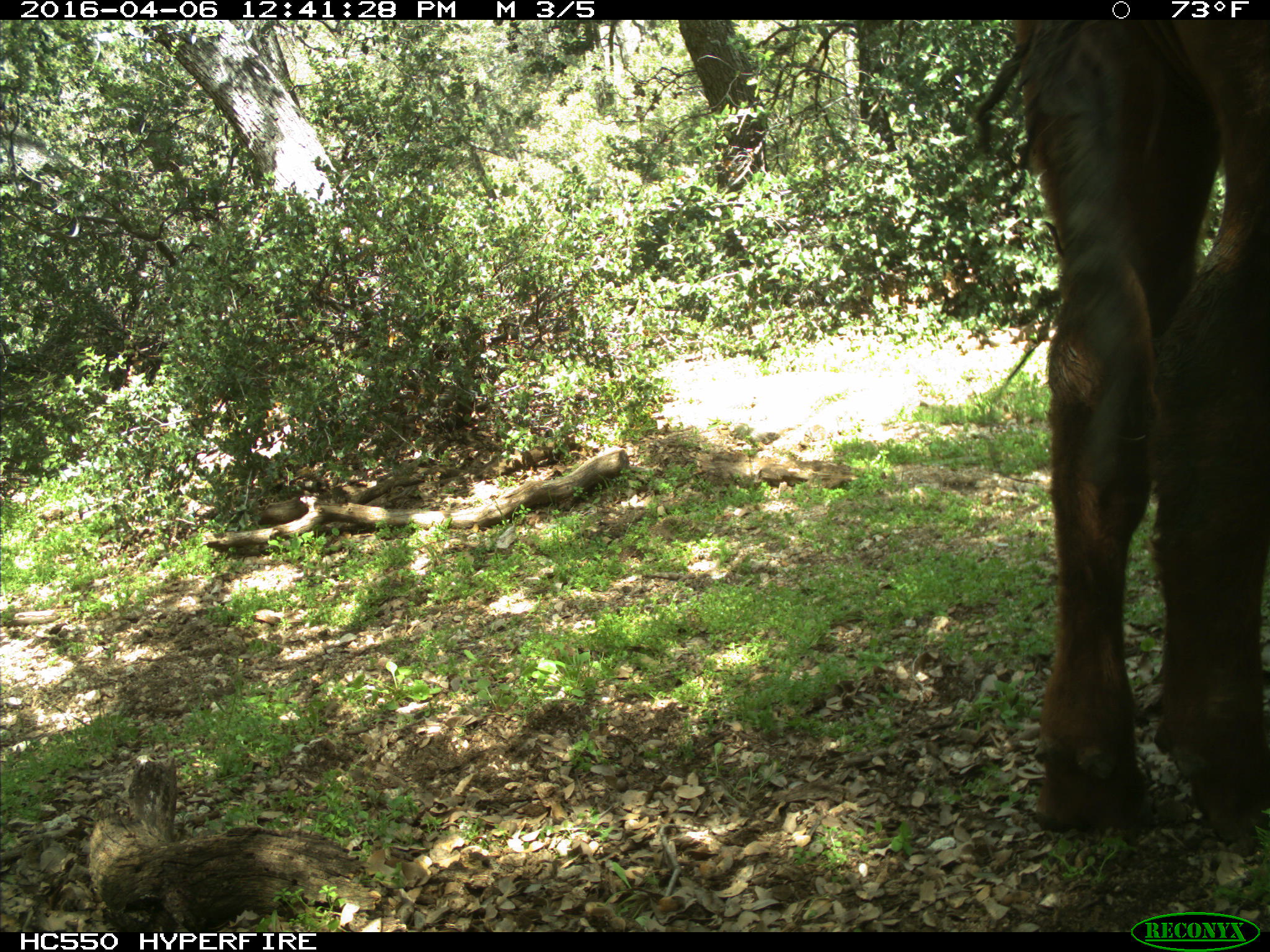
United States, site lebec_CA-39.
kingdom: Animalia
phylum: Chordata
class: Mammalia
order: Artiodactyla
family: Bovidae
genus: Bos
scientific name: Bos taurus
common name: domestic cow